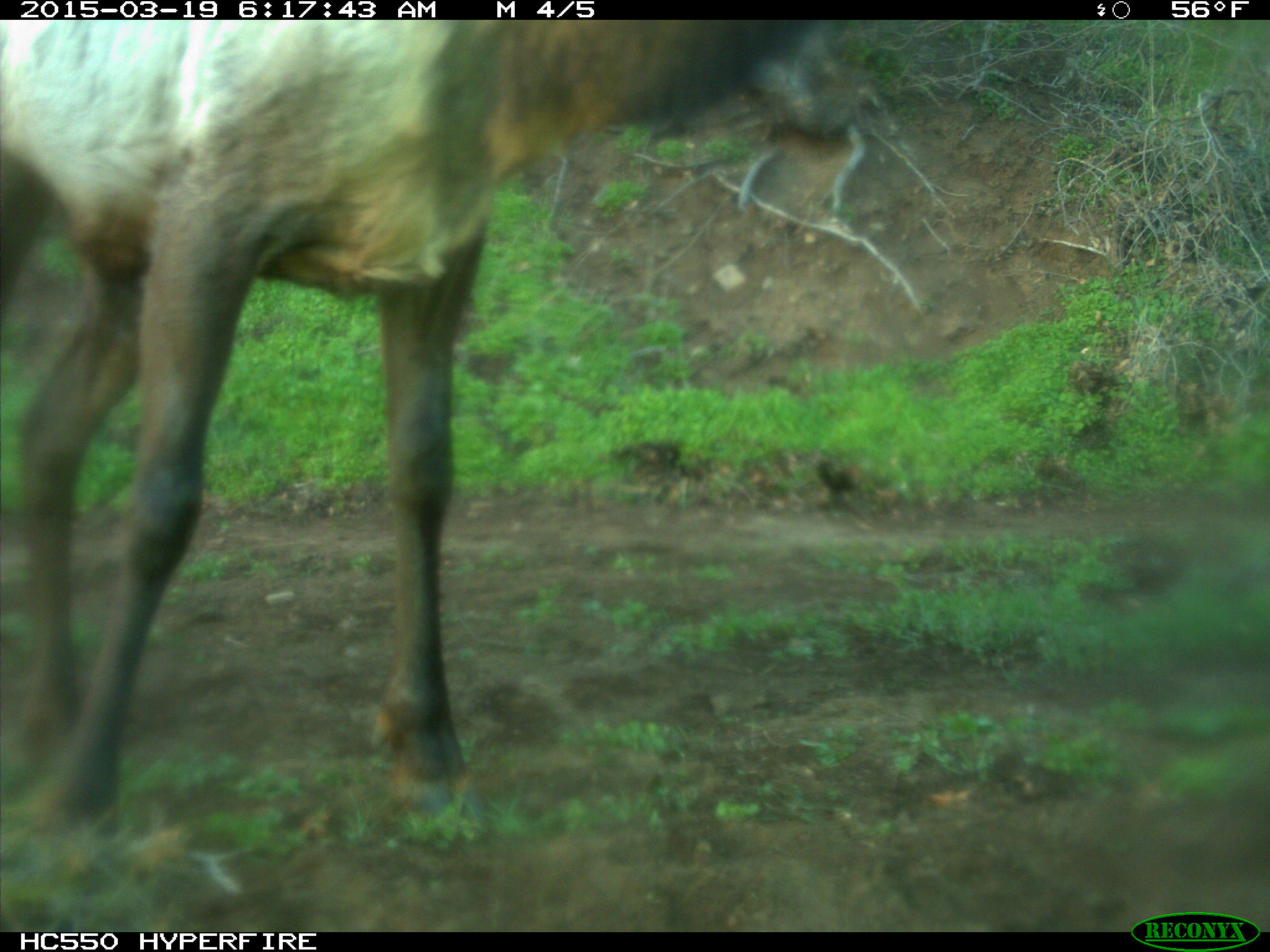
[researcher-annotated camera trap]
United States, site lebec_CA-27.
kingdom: Animalia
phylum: Chordata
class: Mammalia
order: Artiodactyla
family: Cervidae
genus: Cervus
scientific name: Cervus canadensis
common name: elk